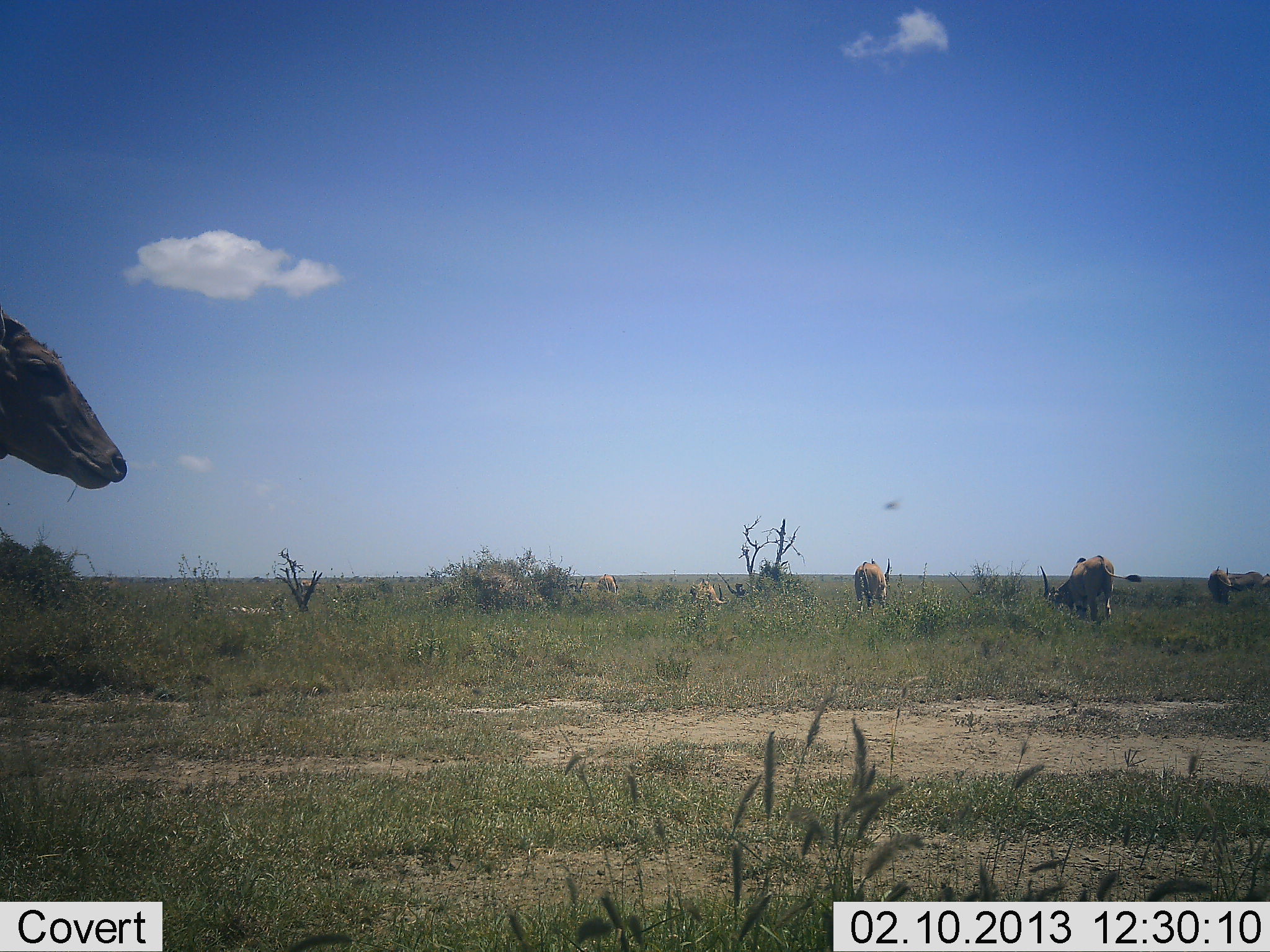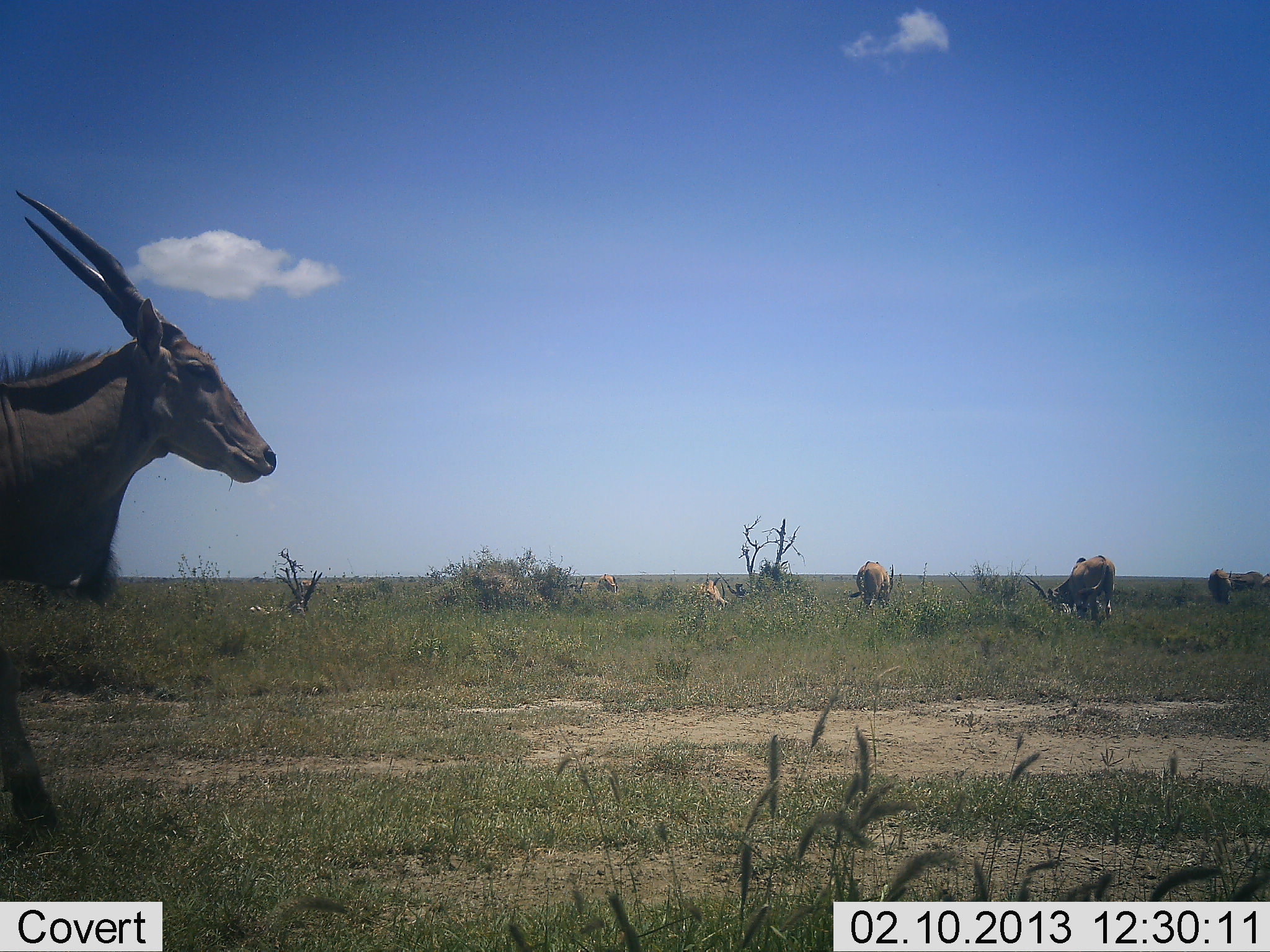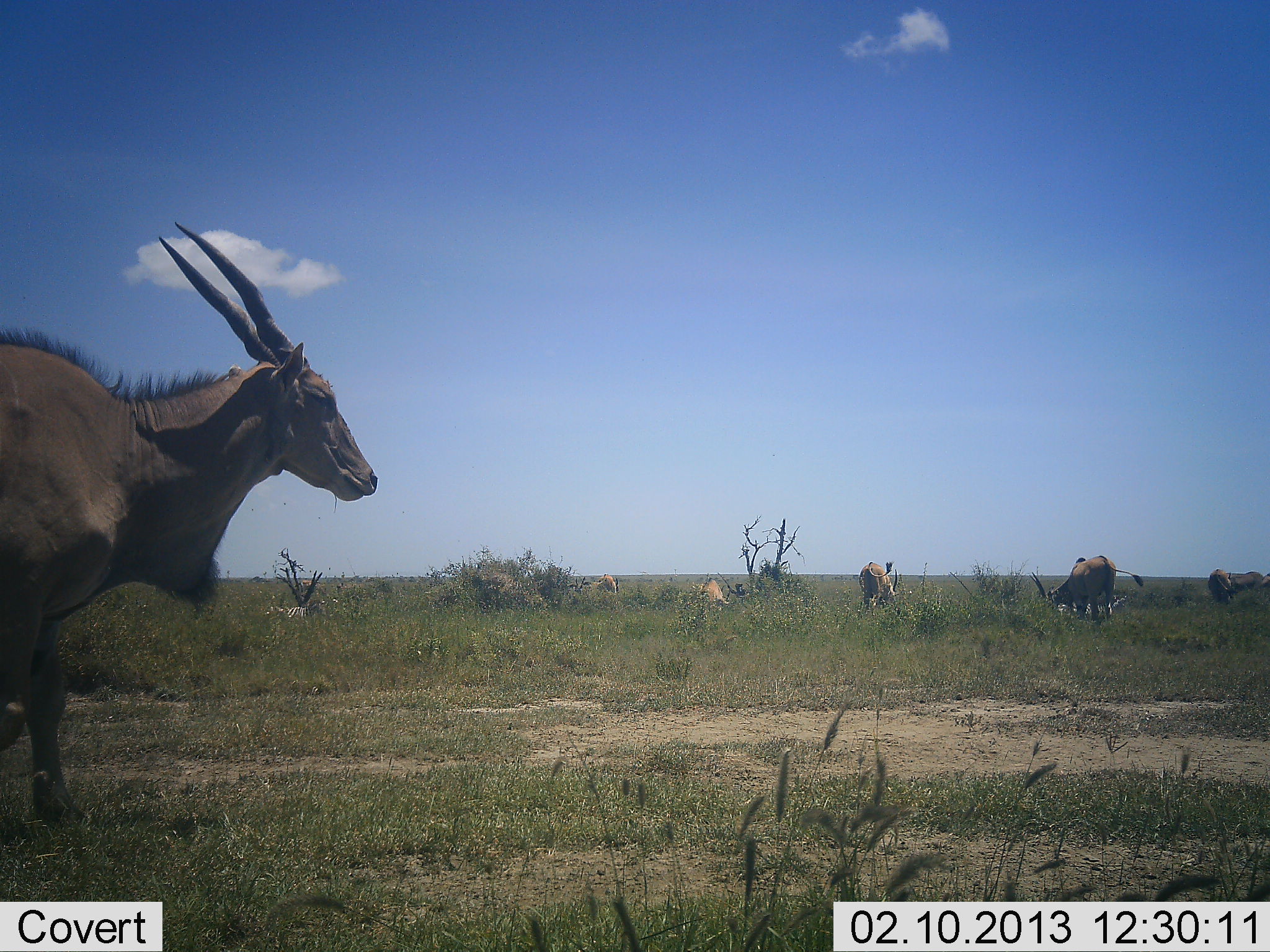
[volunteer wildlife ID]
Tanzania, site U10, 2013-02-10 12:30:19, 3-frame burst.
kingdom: Animalia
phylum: Chordata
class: Mammalia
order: Artiodactyla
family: Bovidae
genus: Tragelaphus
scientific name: Tragelaphus oryx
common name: eland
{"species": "eland (Tragelaphus oryx)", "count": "6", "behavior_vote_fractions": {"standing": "65%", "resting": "0%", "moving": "6%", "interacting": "0%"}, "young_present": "0%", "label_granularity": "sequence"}